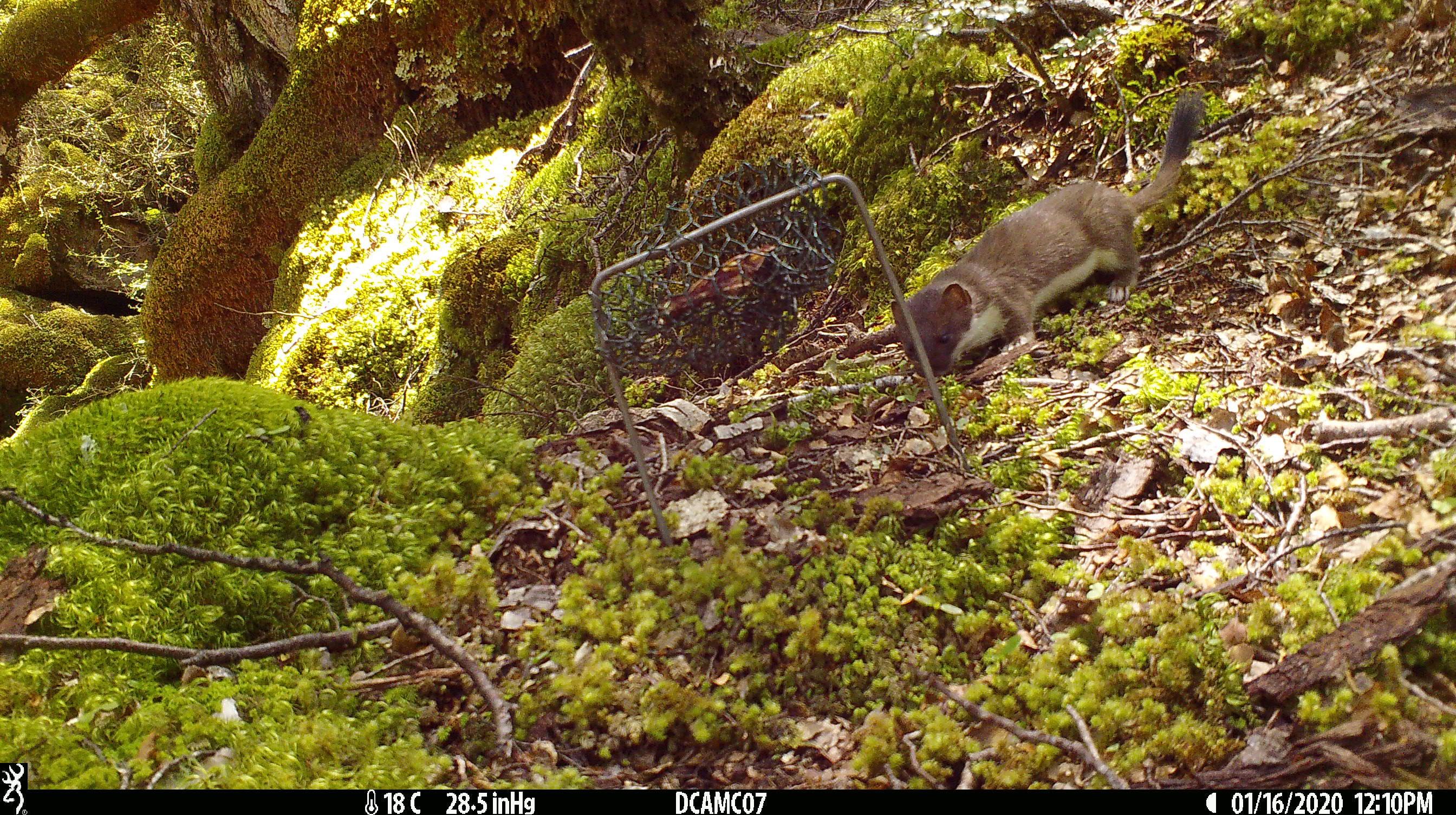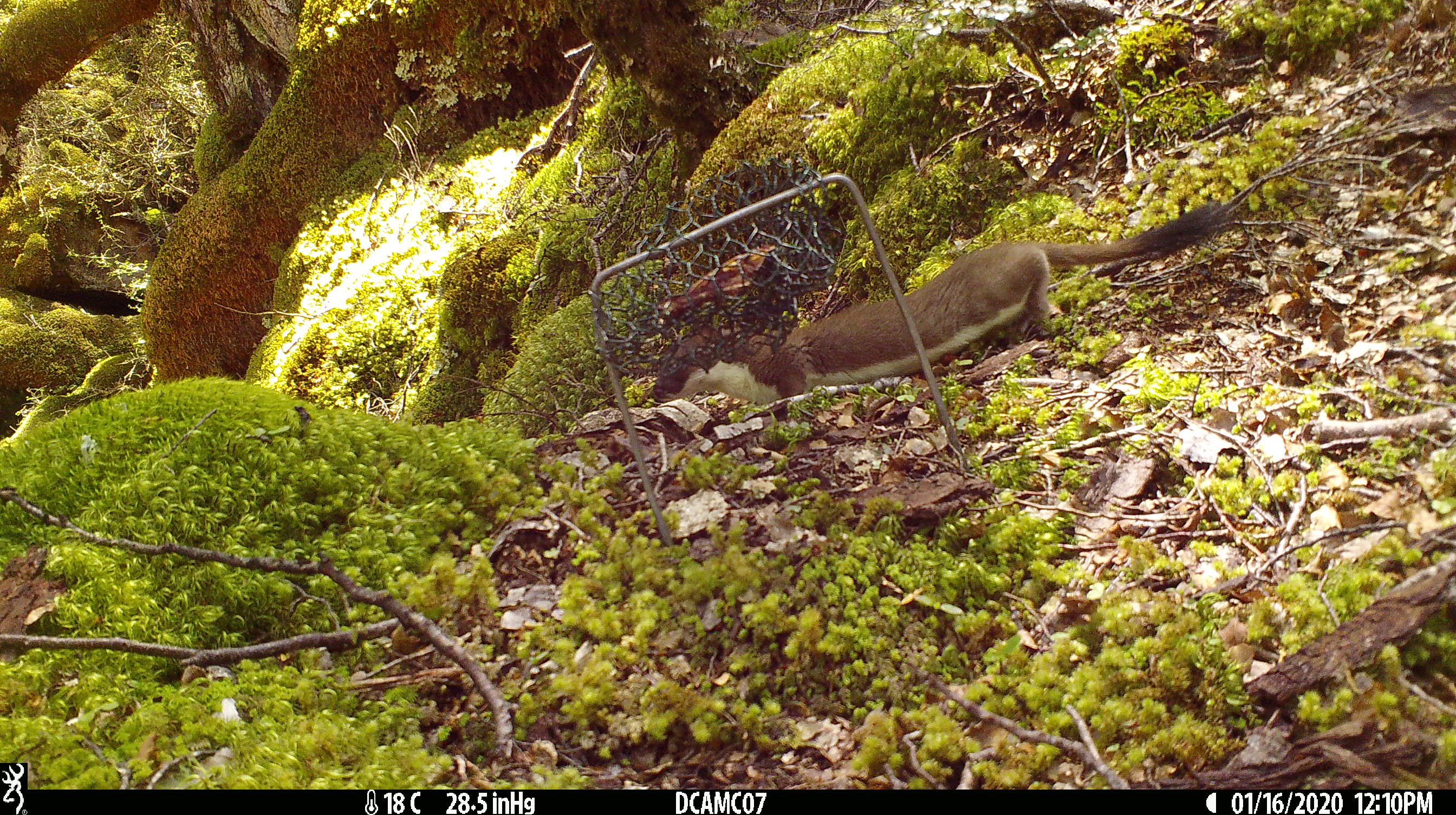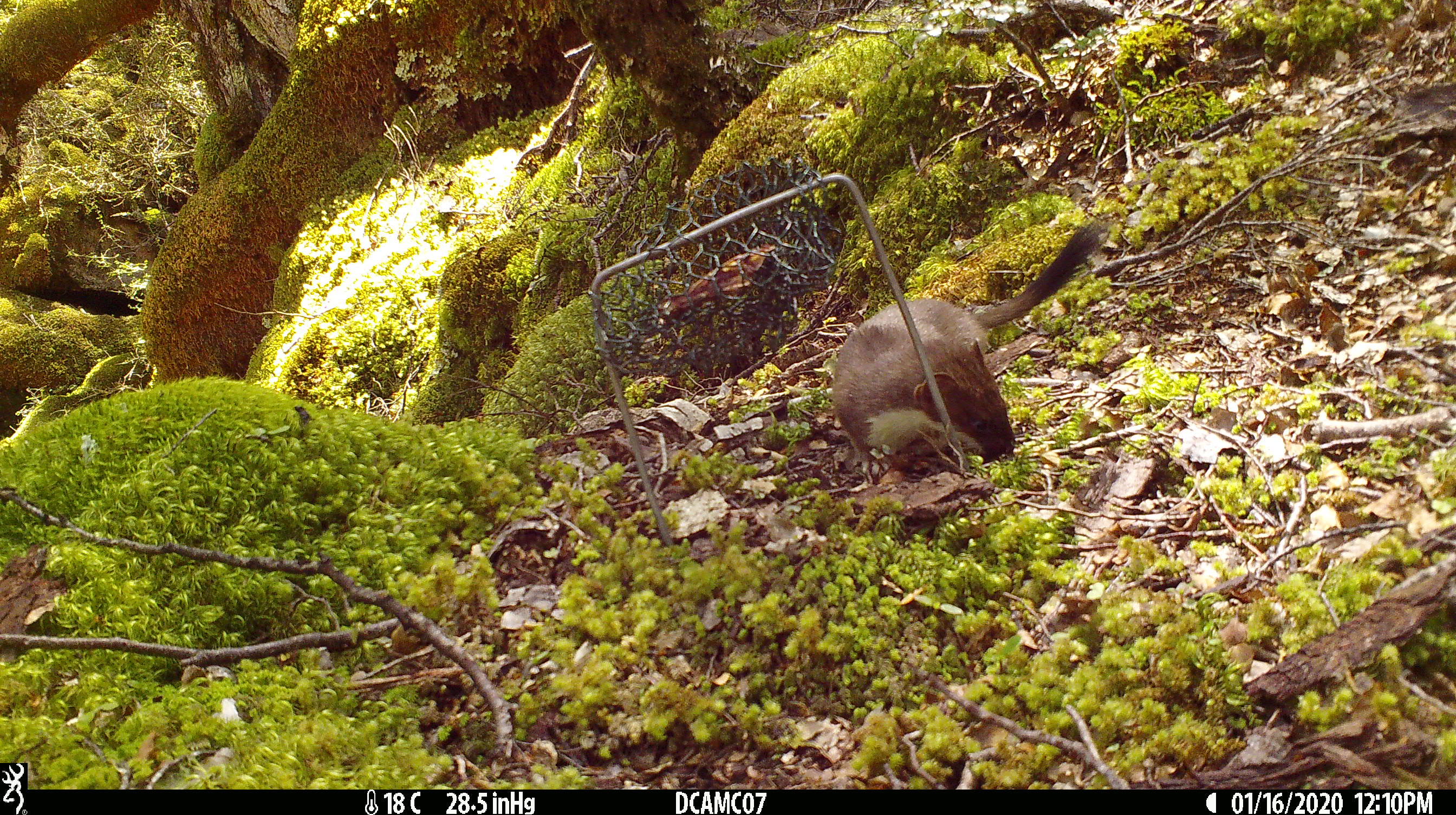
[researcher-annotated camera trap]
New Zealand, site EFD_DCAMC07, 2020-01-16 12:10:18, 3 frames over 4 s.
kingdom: Animalia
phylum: Chordata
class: Mammalia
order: Carnivora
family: Mustelidae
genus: Mustela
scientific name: Mustela erminea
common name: stoat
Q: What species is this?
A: Stoat (Mustela erminea).